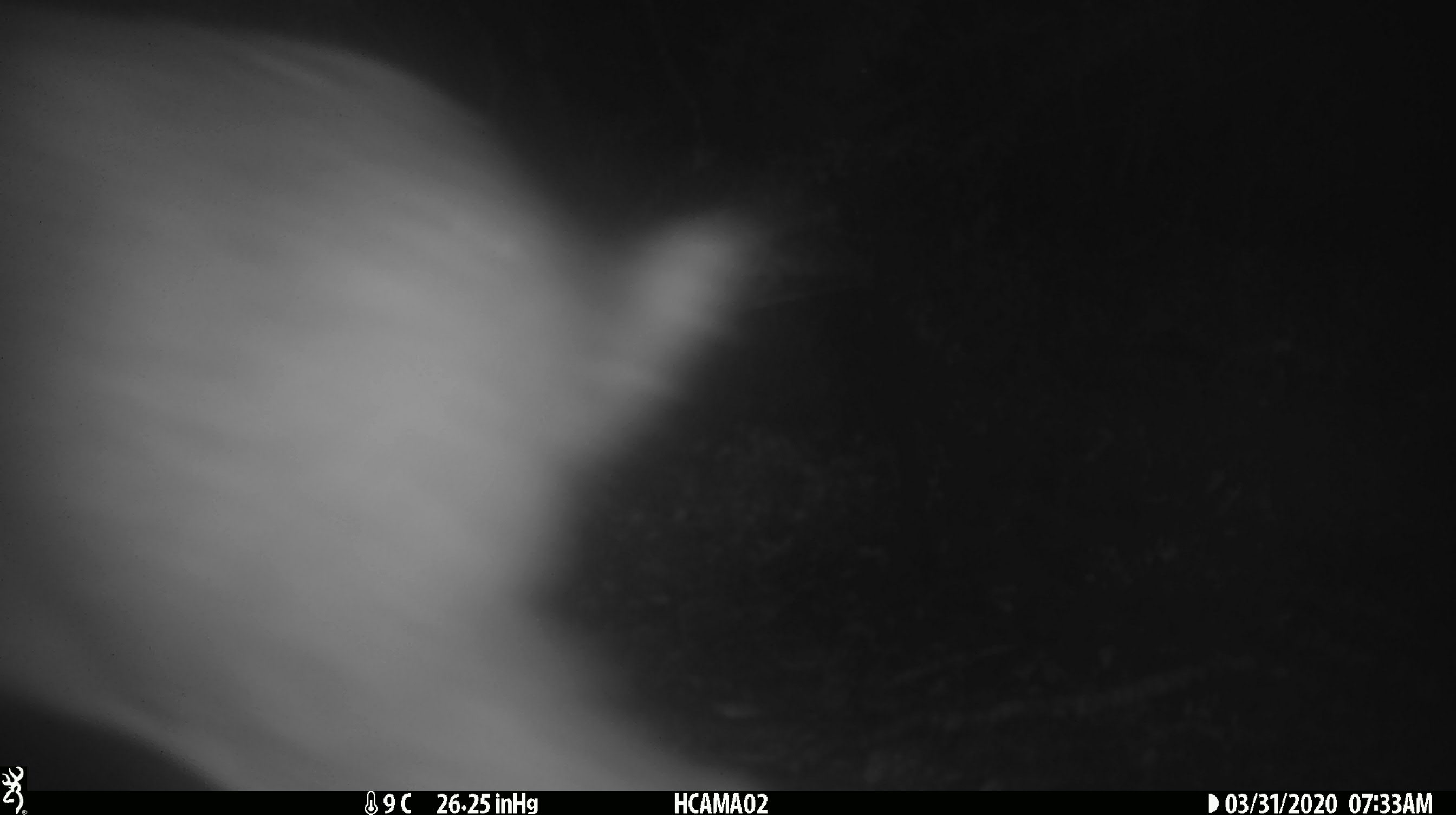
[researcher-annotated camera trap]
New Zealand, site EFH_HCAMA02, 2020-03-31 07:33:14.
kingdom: Animalia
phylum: Chordata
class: Mammalia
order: Lagomorpha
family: Leporidae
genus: Lepus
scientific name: Lepus europaeus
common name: brown hare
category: hare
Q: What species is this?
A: Hare (brown hare) (Lepus europaeus).